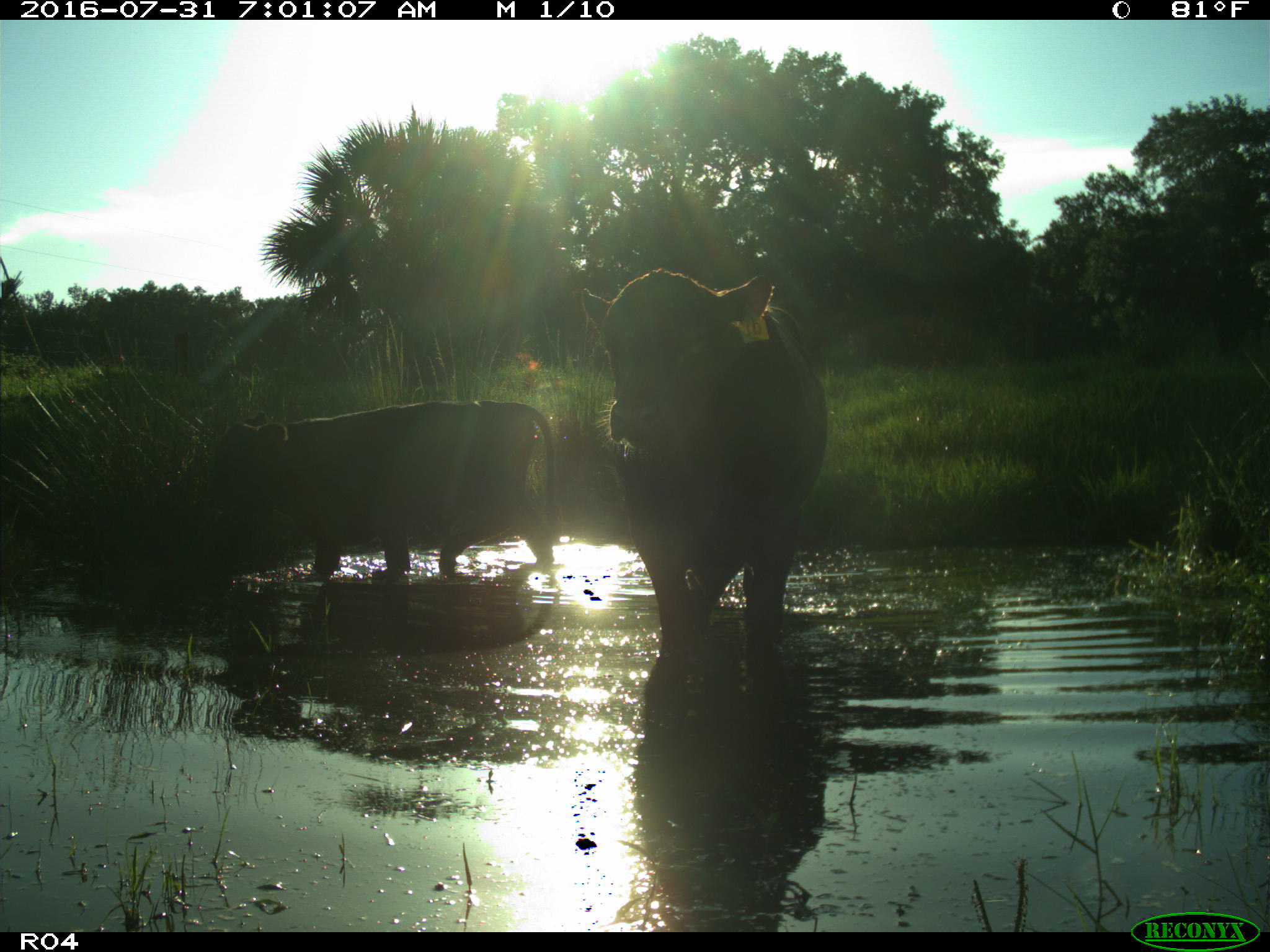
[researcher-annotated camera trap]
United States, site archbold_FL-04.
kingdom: Animalia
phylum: Chordata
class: Mammalia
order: Artiodactyla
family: Bovidae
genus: Bos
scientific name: Bos taurus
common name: domestic cow